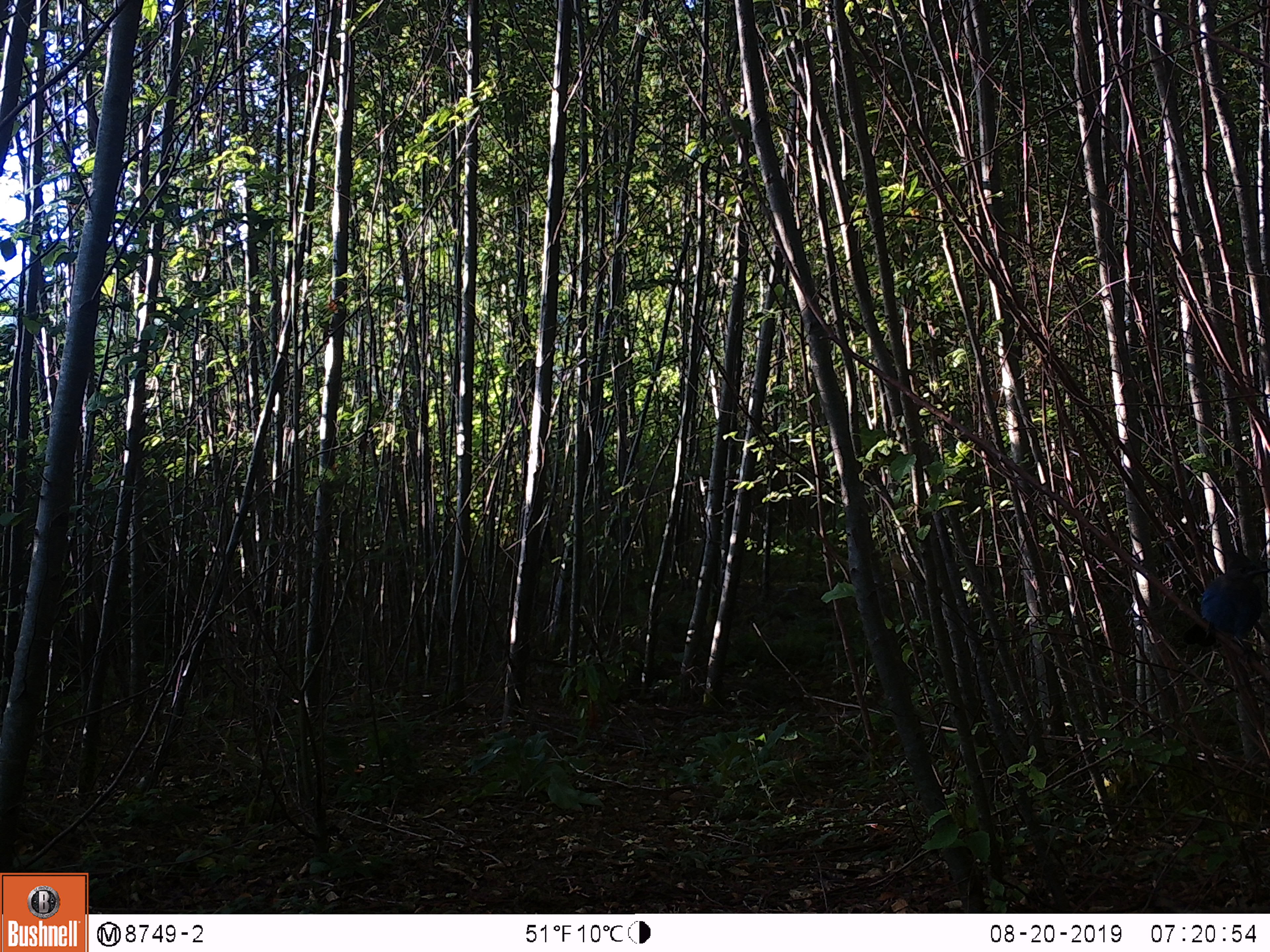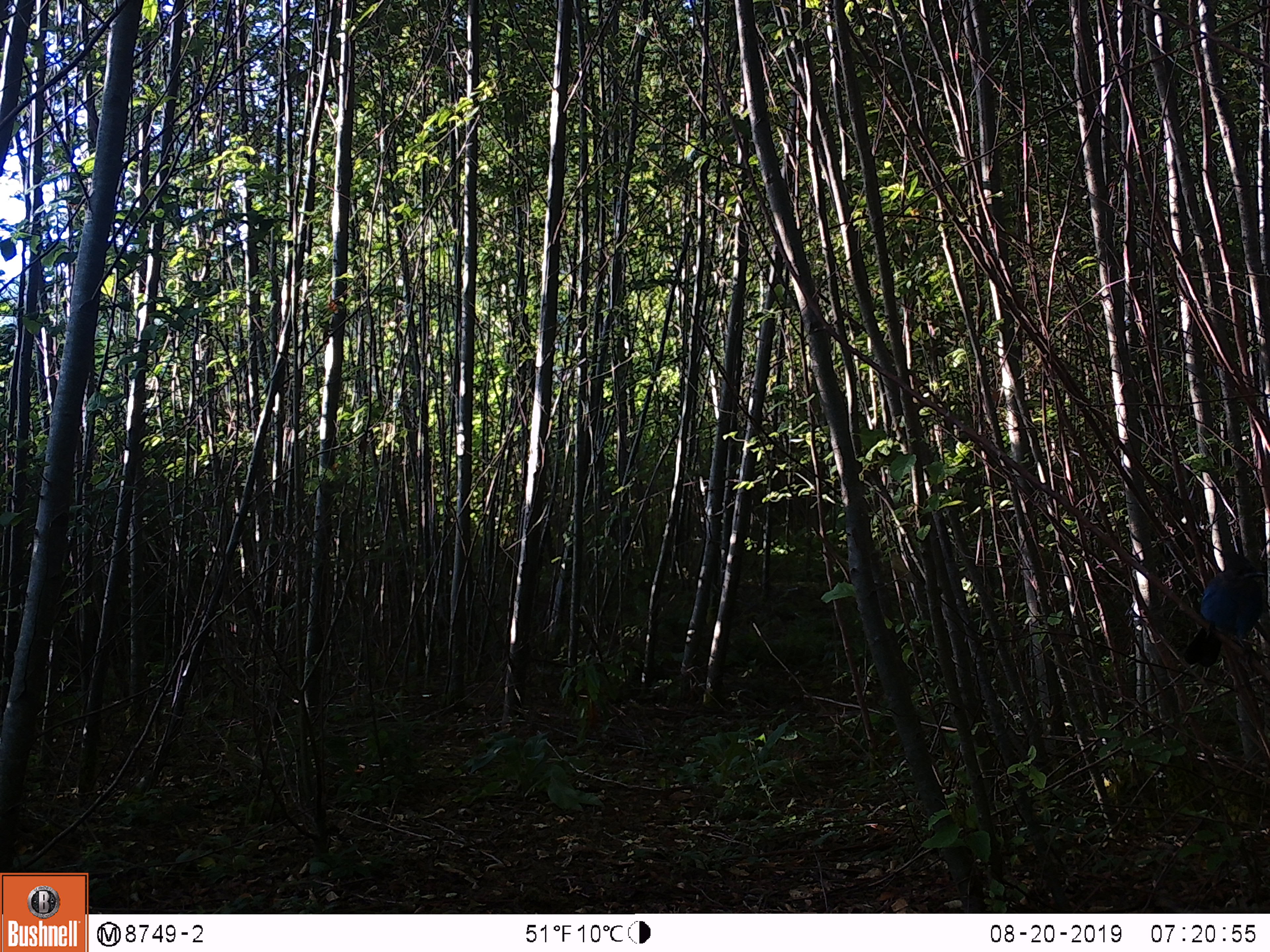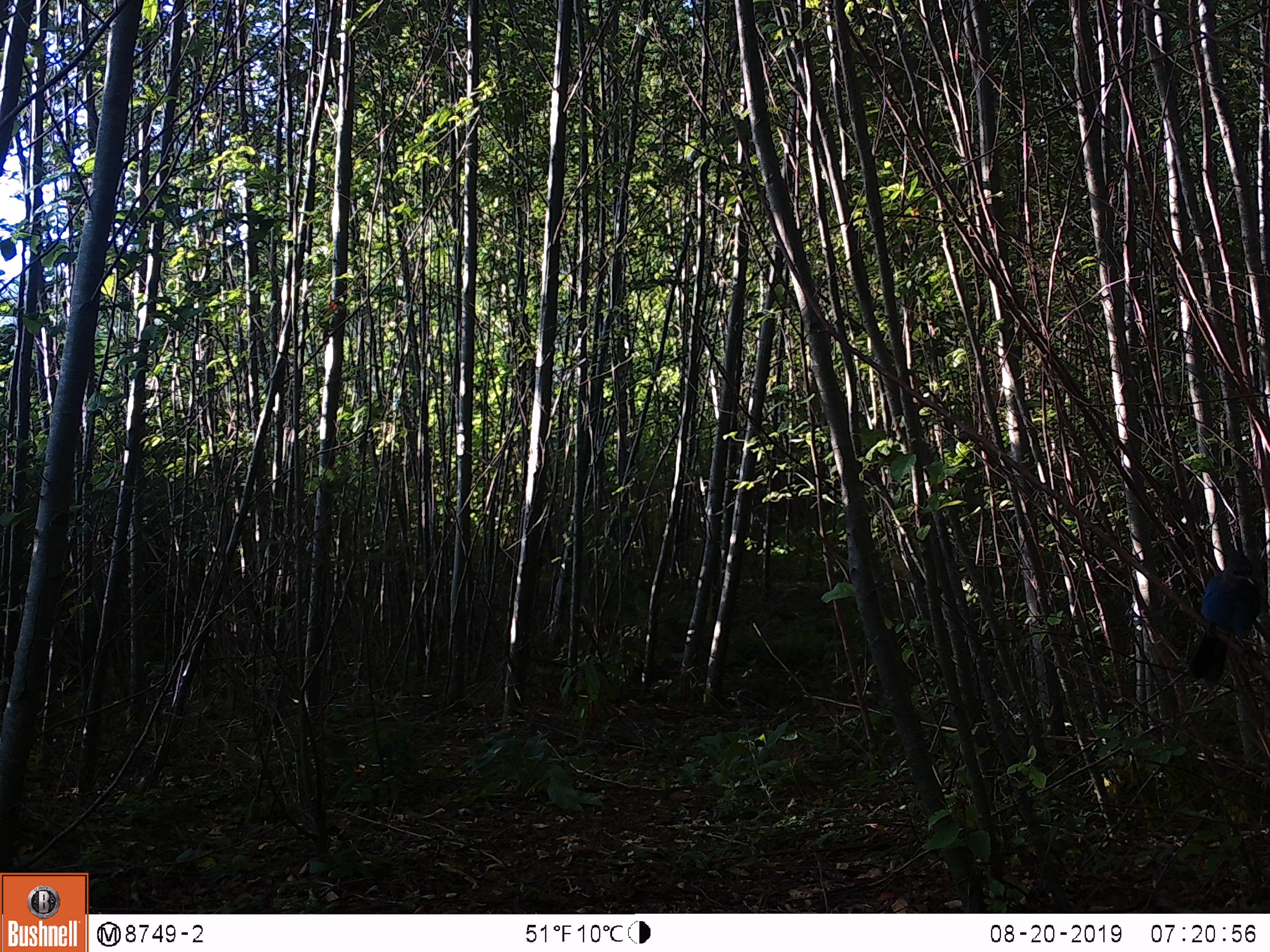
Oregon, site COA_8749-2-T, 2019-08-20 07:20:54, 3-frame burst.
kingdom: Animalia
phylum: Chordata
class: Aves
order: Passeriformes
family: Corvidae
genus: Cyanocitta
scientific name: Cyanocitta stelleri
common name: steller's jay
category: stellers jay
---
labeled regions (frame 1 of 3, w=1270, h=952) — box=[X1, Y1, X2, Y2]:
stellers jay: box=[1193, 547, 1265, 646]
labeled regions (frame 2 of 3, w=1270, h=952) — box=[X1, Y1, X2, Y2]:
stellers jay: box=[1179, 555, 1265, 673]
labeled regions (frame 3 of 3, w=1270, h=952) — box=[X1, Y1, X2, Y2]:
stellers jay: box=[1185, 553, 1265, 688]